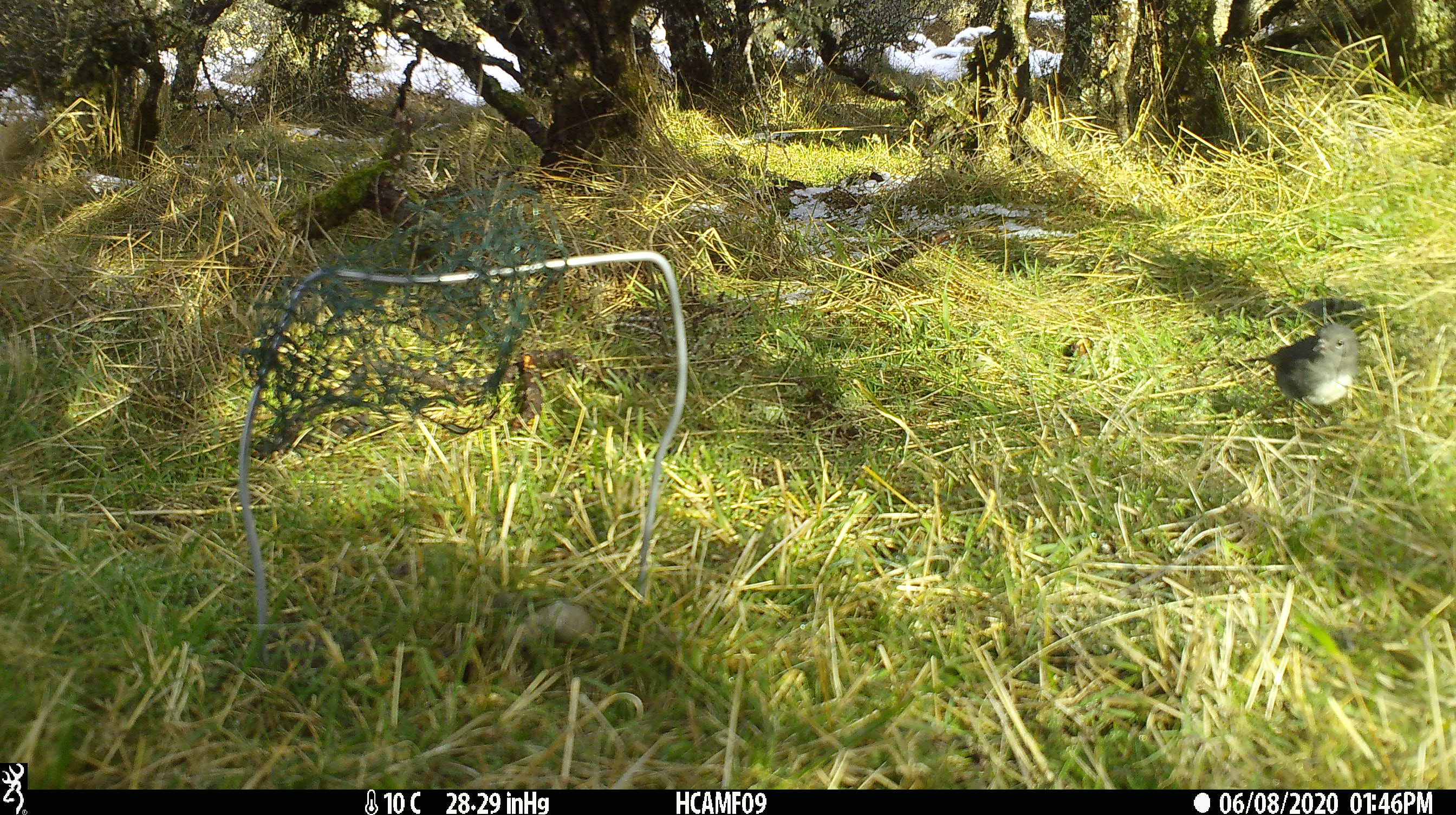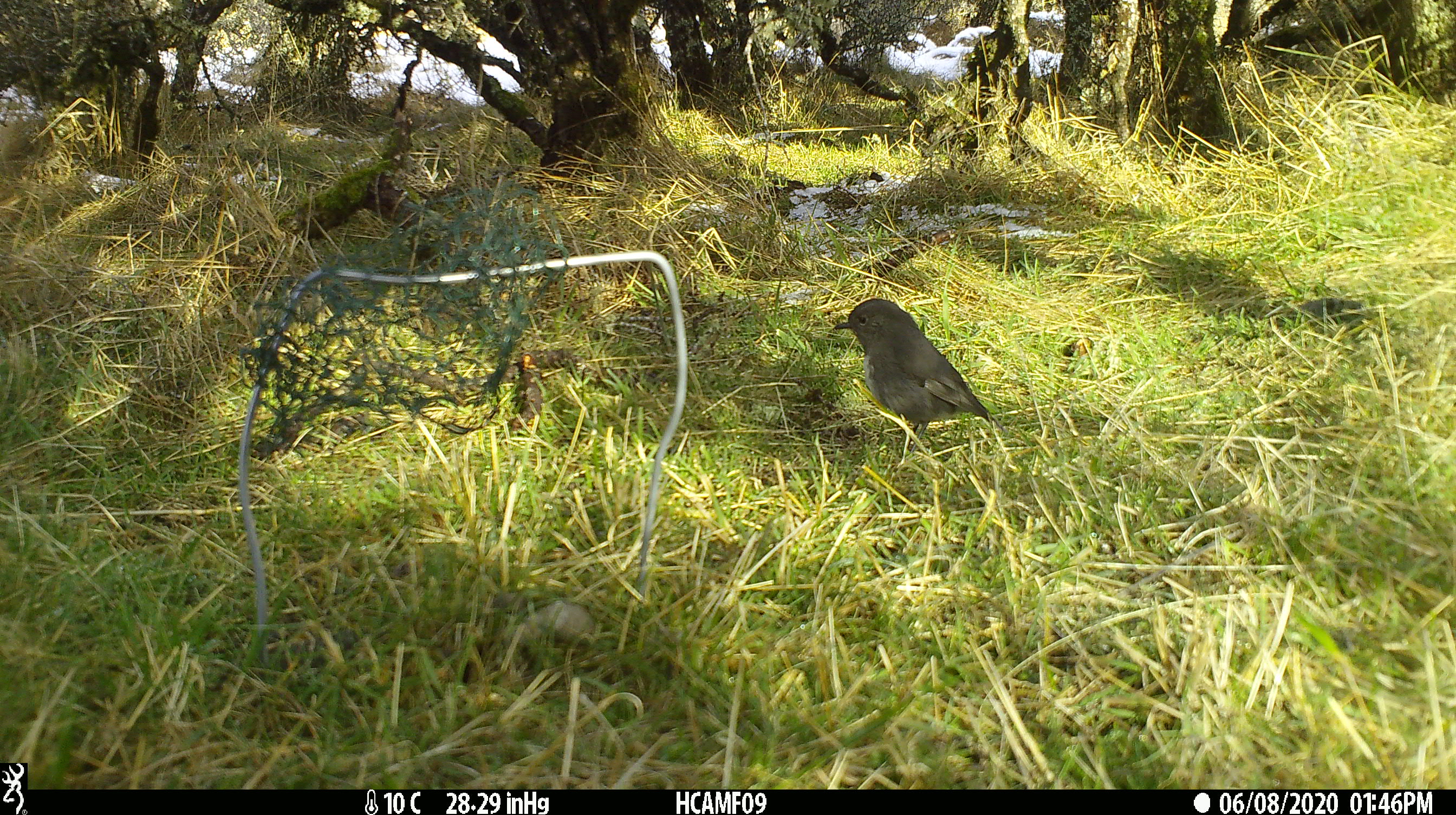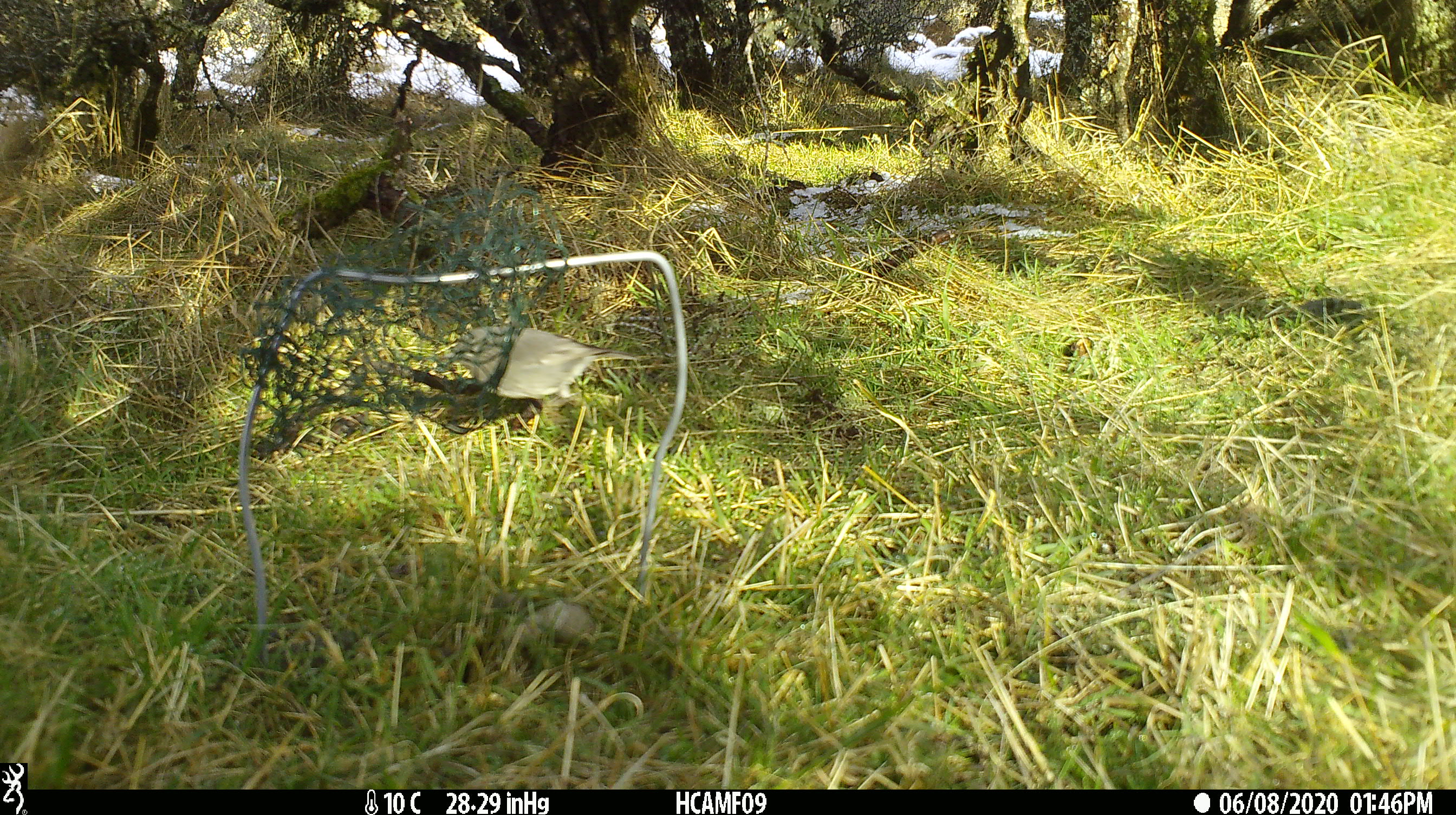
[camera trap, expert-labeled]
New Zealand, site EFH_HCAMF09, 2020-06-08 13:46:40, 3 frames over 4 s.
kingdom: Animalia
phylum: Chordata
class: Aves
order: Passeriformes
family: Petroicidae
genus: Petroica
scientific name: Petroica australis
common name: new zealand robin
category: robin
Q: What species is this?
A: Robin (new zealand robin) (Petroica australis).